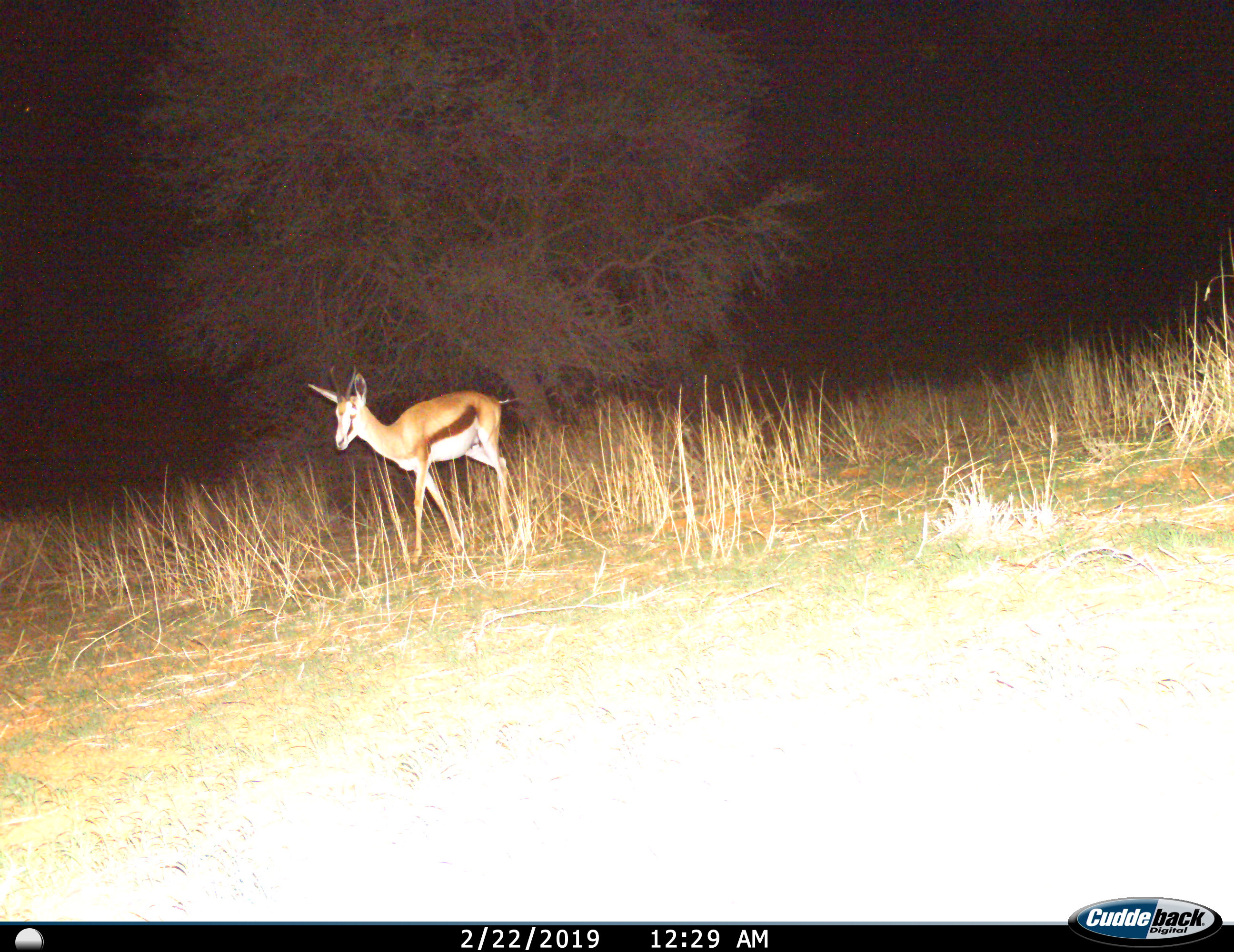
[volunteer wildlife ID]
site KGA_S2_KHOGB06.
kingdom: Animalia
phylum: Chordata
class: Mammalia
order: Artiodactyla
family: Bovidae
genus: Antidorcas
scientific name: Antidorcas marsupialis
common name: springbok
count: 1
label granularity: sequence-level